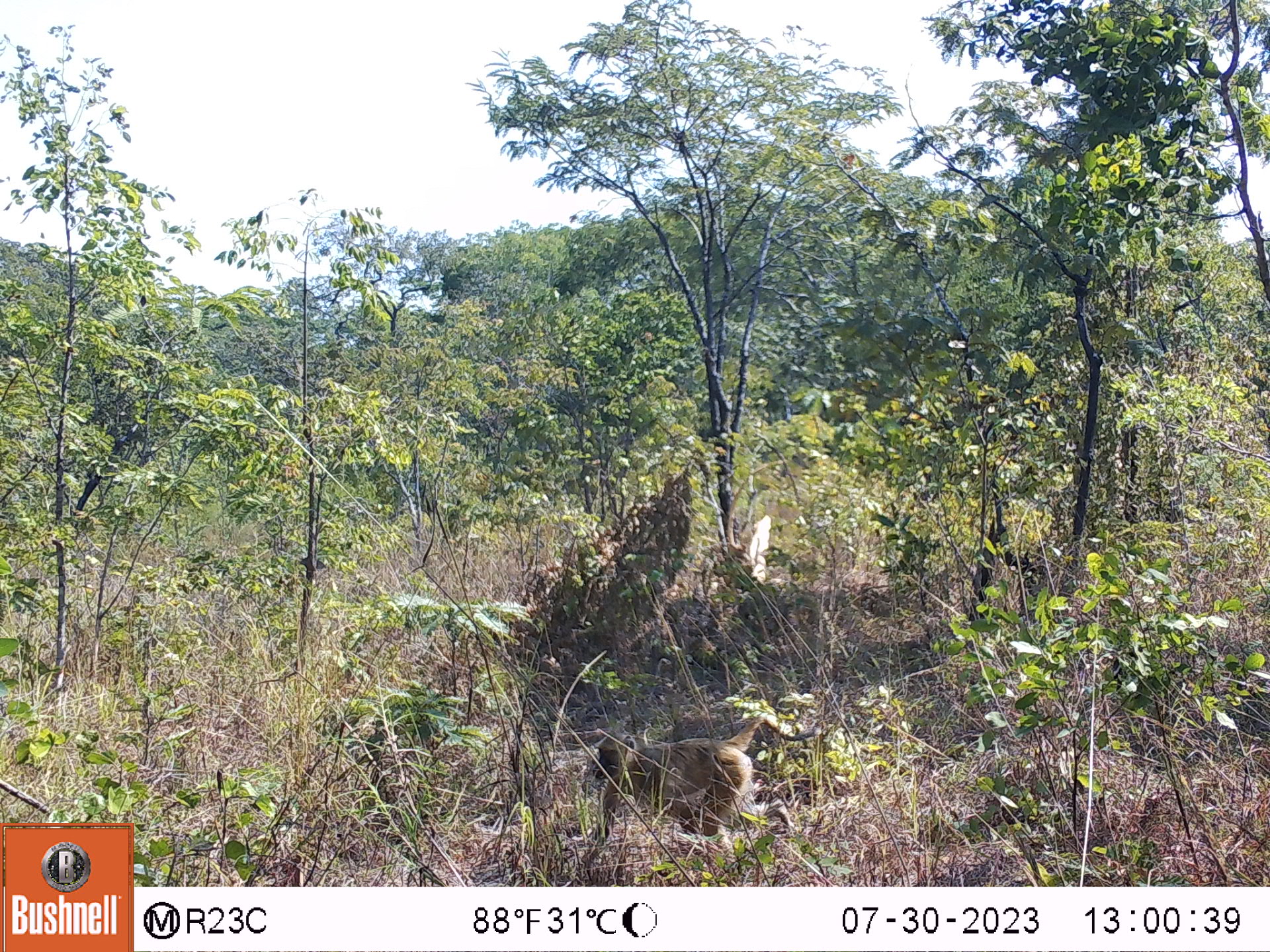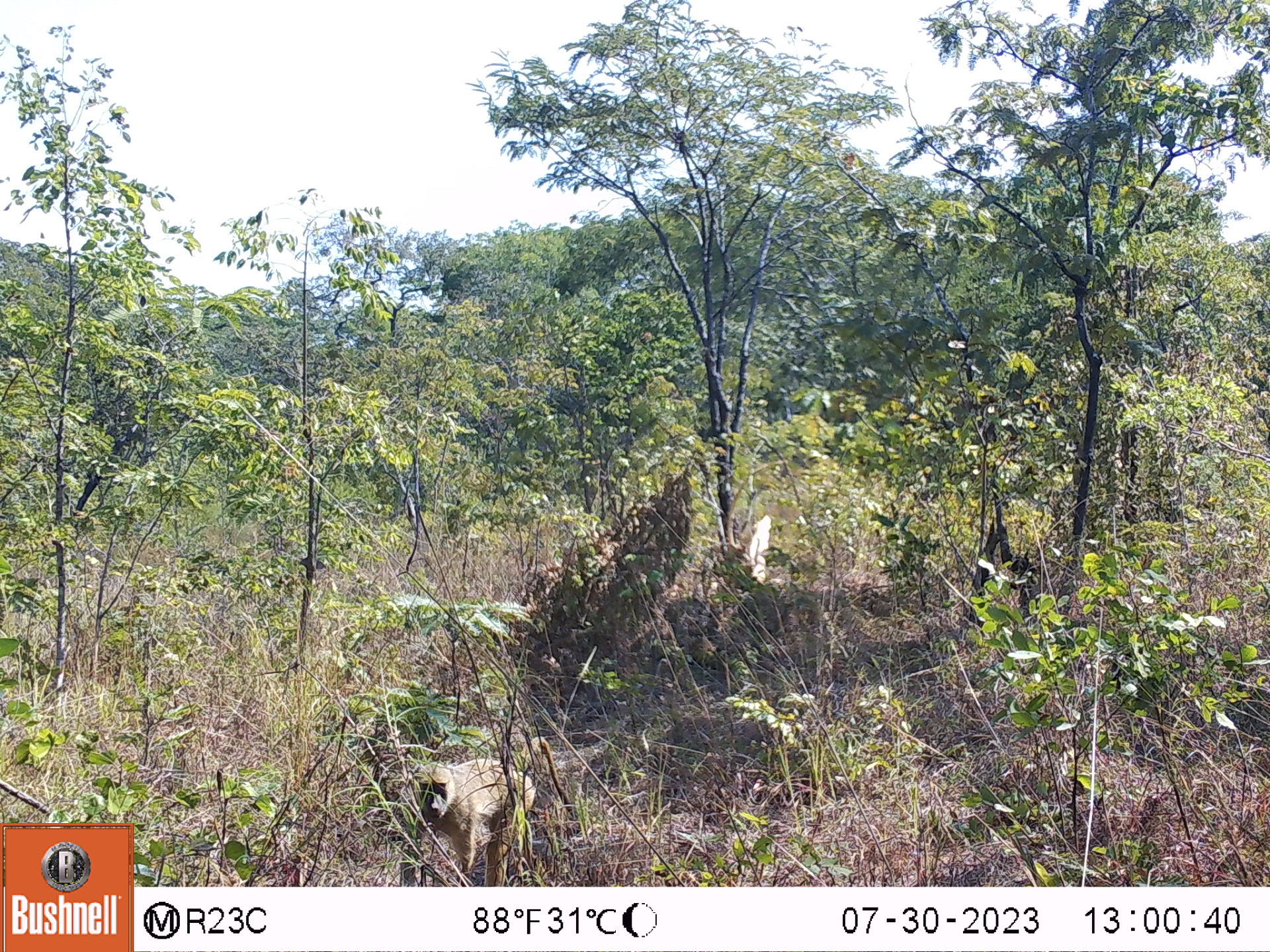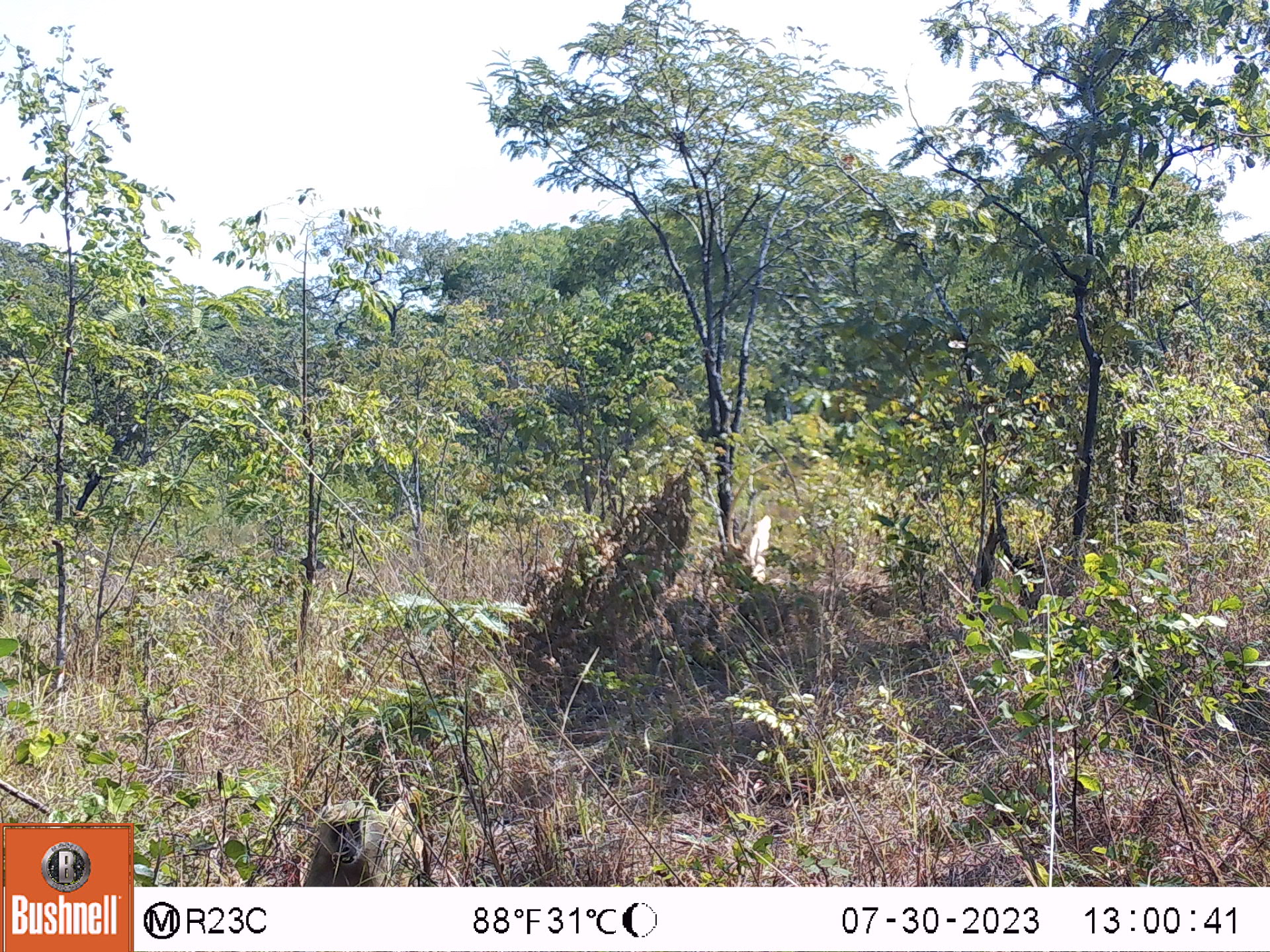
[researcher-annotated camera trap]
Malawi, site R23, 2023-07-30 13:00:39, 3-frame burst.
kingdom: Animalia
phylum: Chordata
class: Mammalia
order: Primates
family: Cercopithecidae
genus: Papio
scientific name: Papio cynocephalus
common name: yellow baboon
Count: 1.